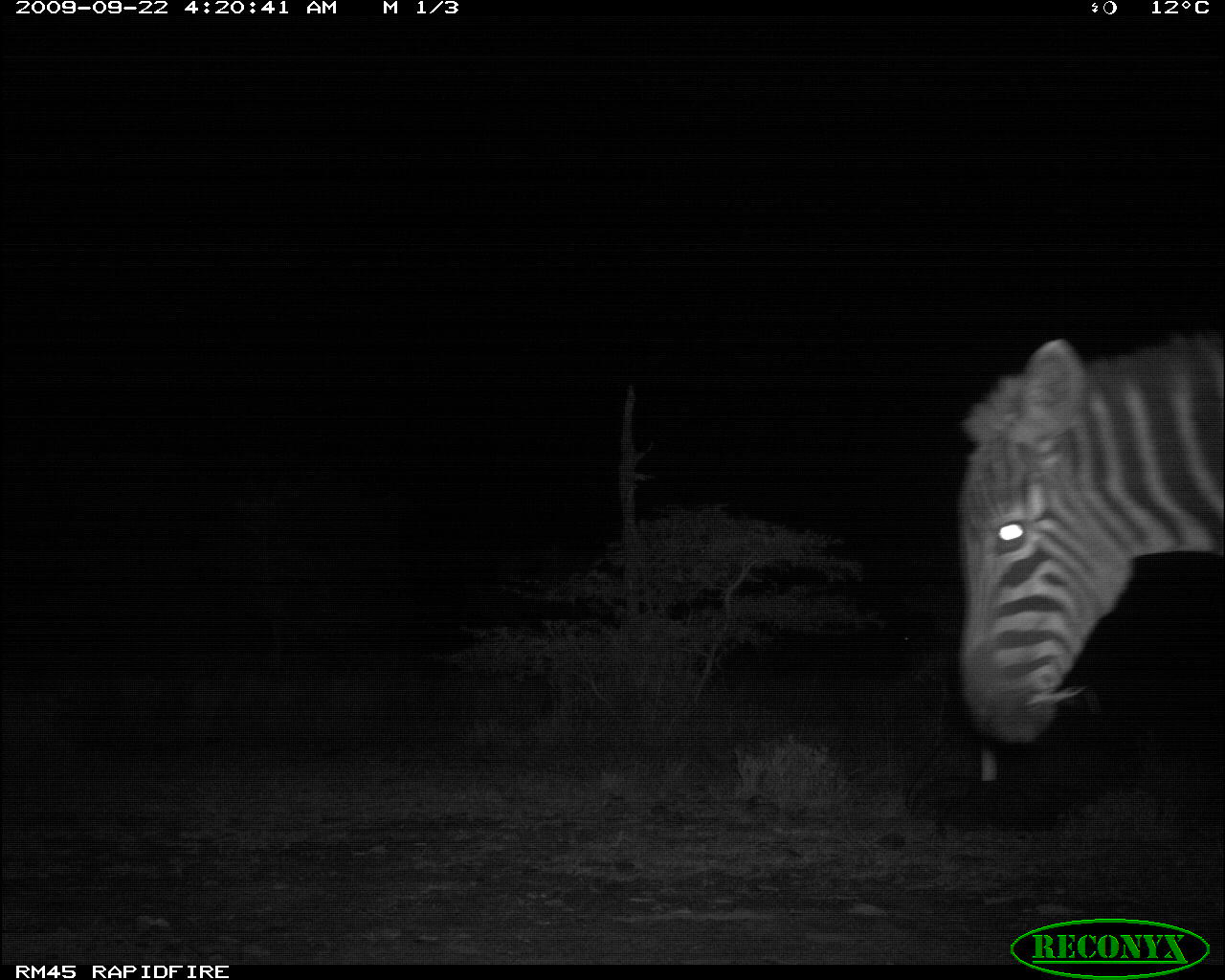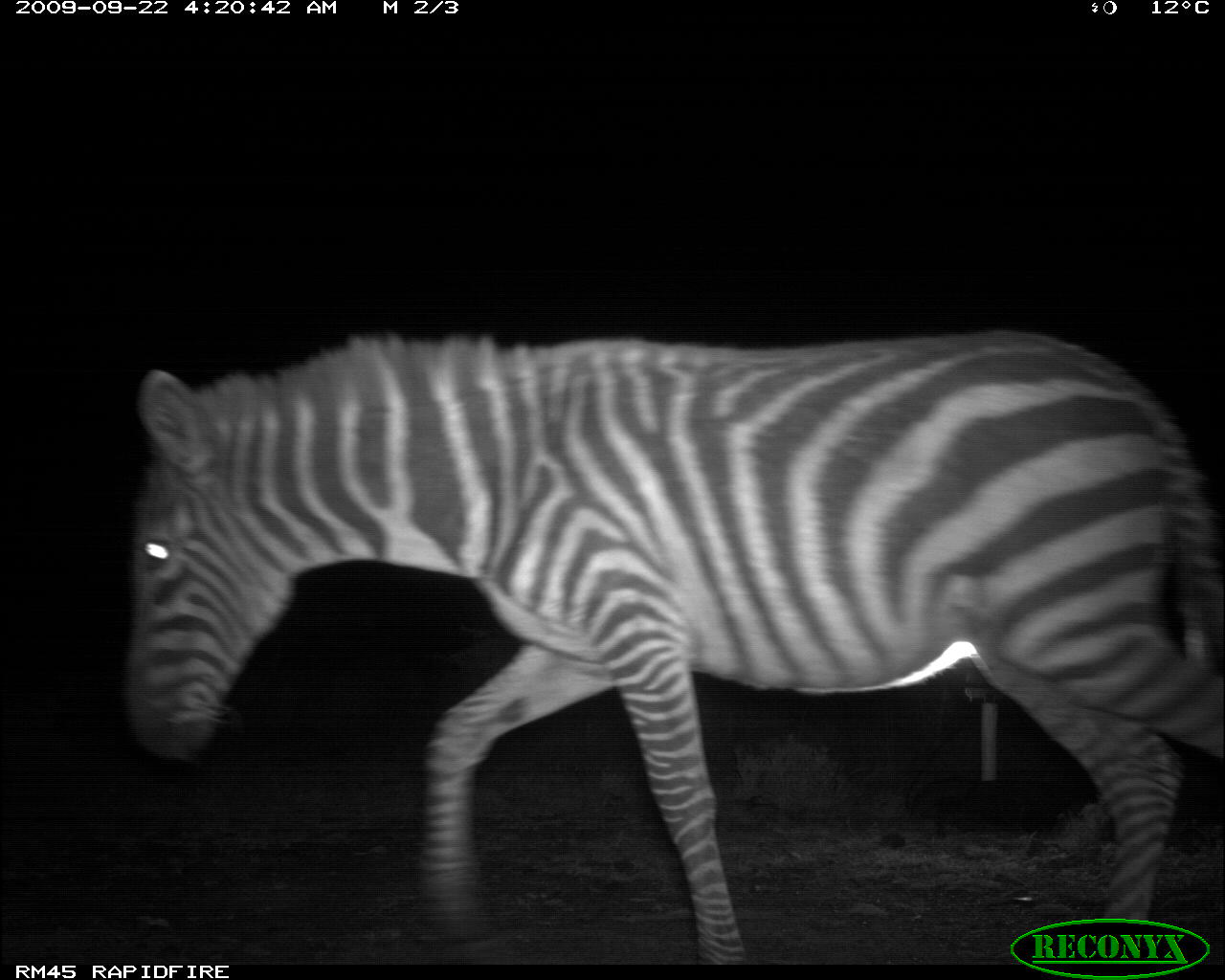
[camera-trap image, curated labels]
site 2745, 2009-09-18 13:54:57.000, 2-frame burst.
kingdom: Animalia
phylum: Chordata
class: Mammalia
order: Perissodactyla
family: Equidae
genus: Equus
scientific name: Equus quagga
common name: plains zebra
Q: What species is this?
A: Equus quagga (plains zebra).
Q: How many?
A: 1.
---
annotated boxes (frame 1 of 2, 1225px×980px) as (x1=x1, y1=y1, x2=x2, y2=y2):
equus quagga: (x1=952, y1=328, x2=1225, y2=747)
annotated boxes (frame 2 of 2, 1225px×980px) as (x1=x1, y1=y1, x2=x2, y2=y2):
equus quagga: (x1=119, y1=326, x2=1225, y2=965)